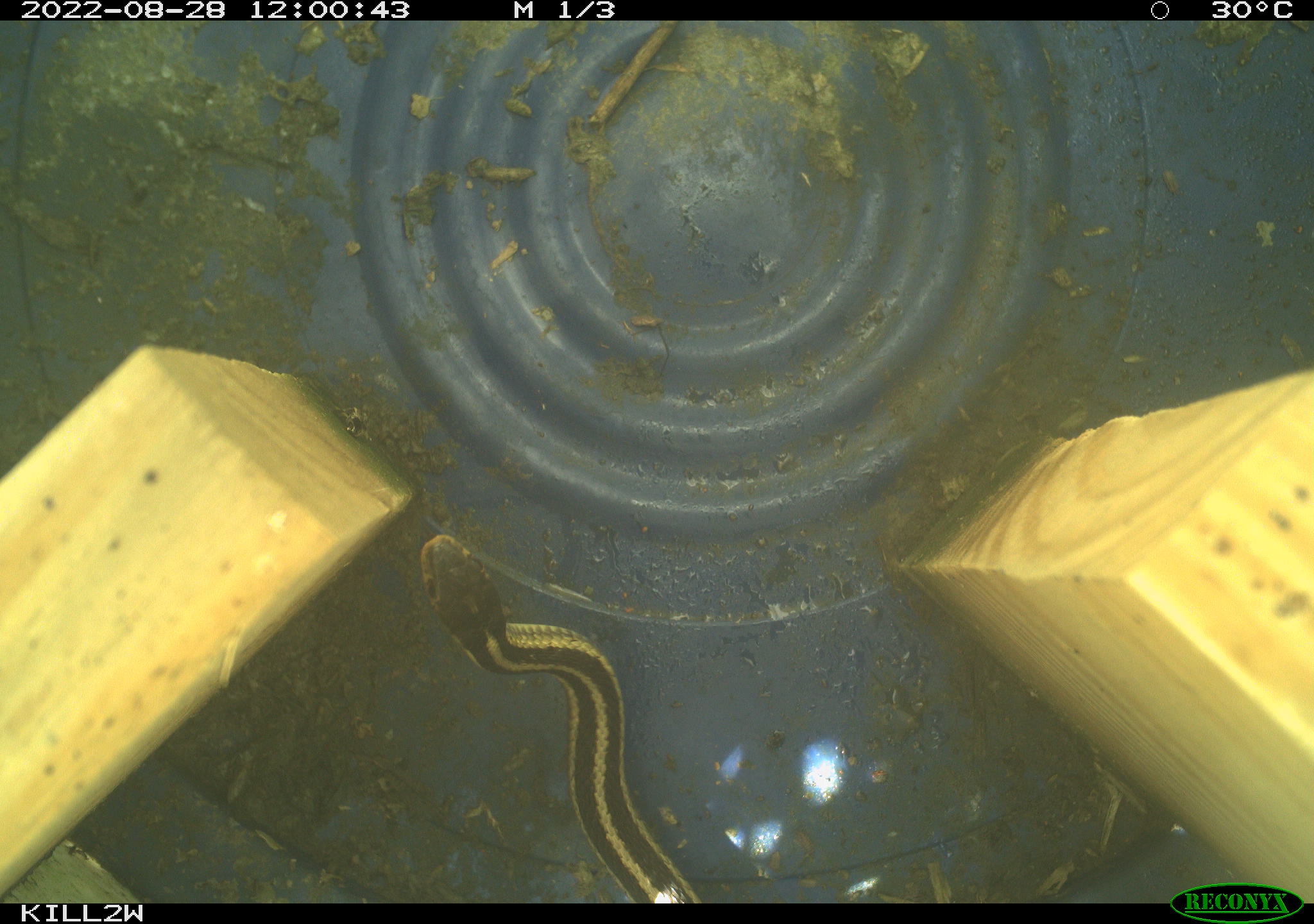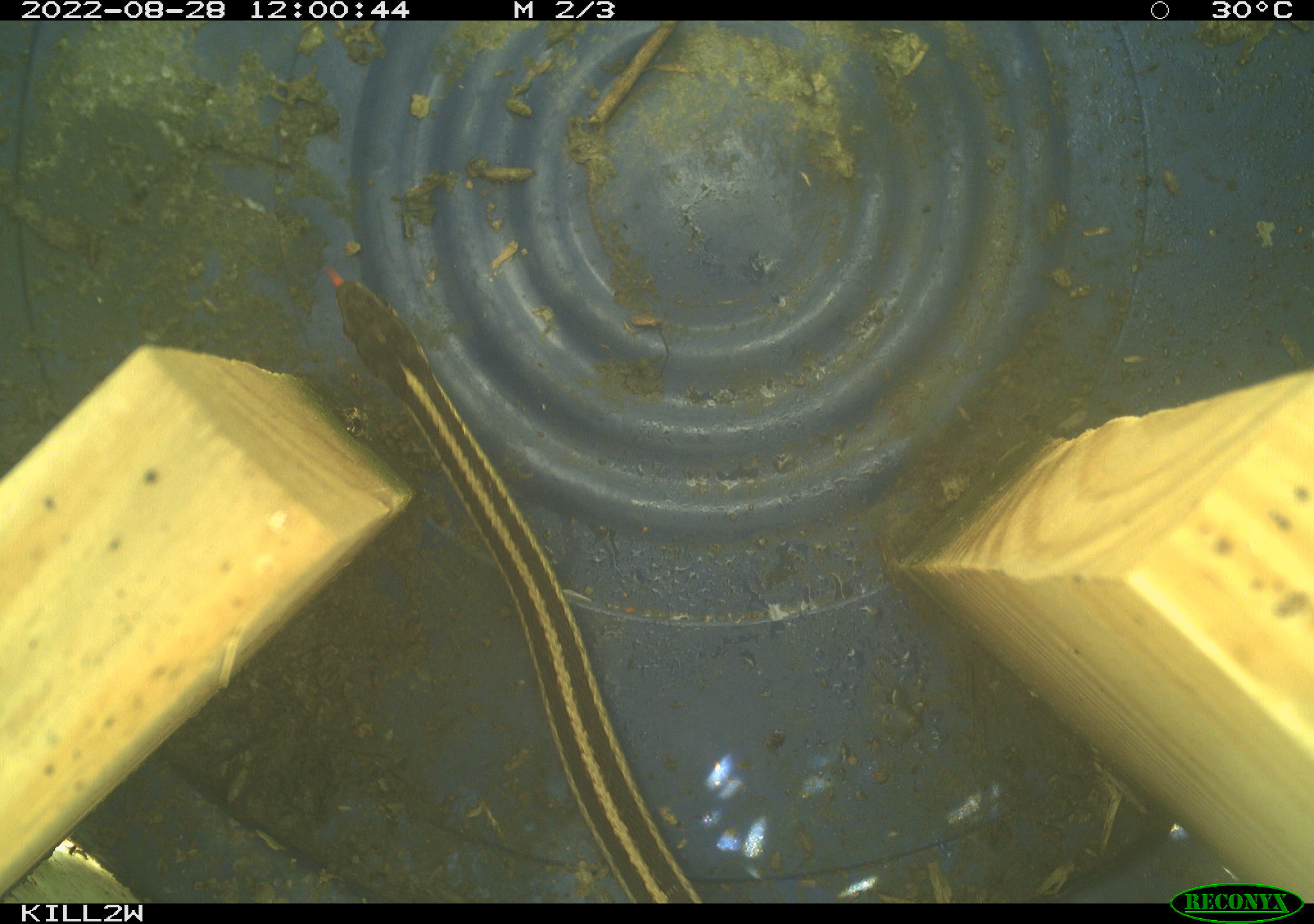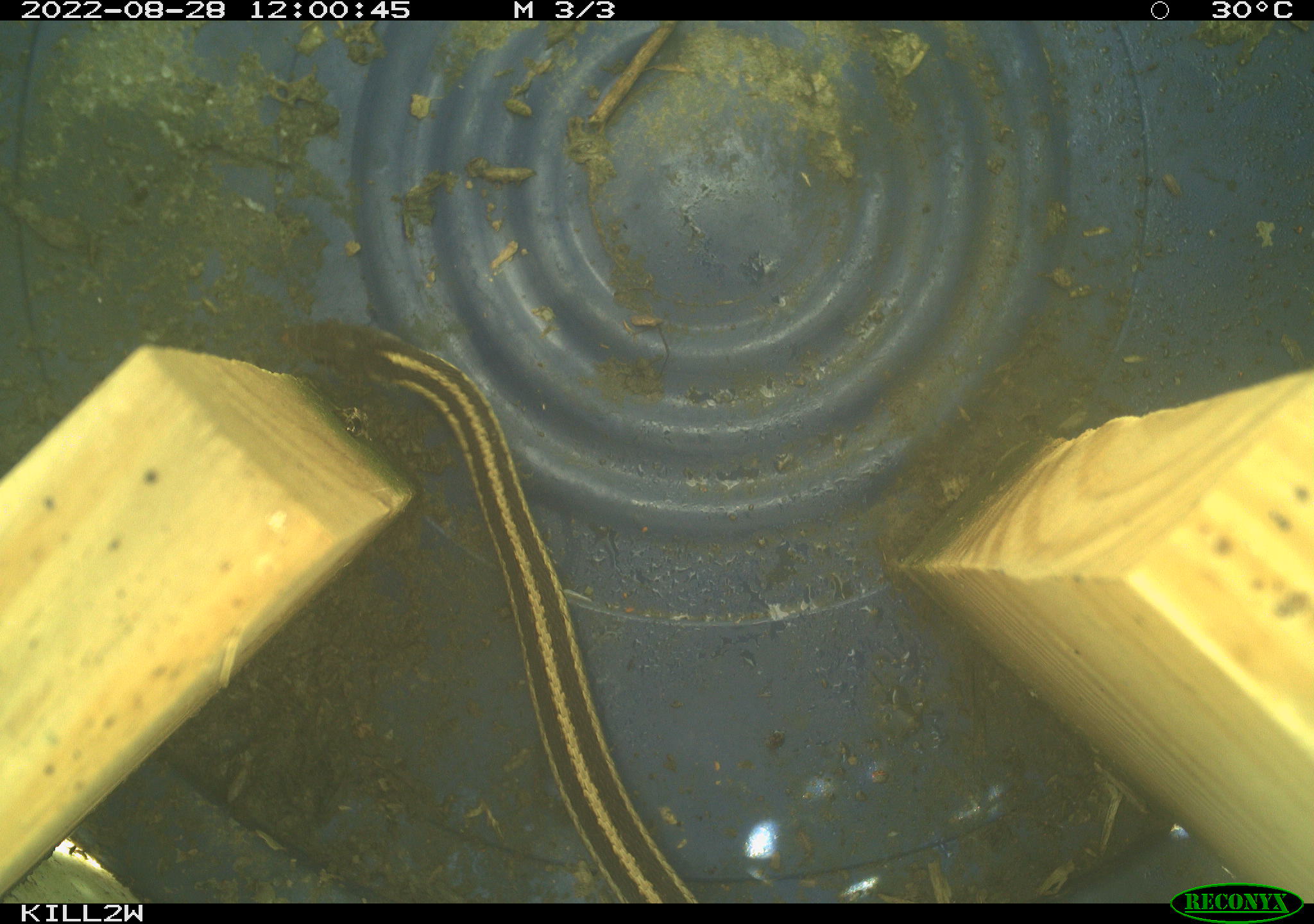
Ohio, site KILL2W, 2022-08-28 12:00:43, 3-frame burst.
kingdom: Animalia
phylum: Chordata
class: Reptilia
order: Squamata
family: Colubridae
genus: Thamnophis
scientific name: Thamnophis sirtalis sirtalis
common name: eastern gartersnake